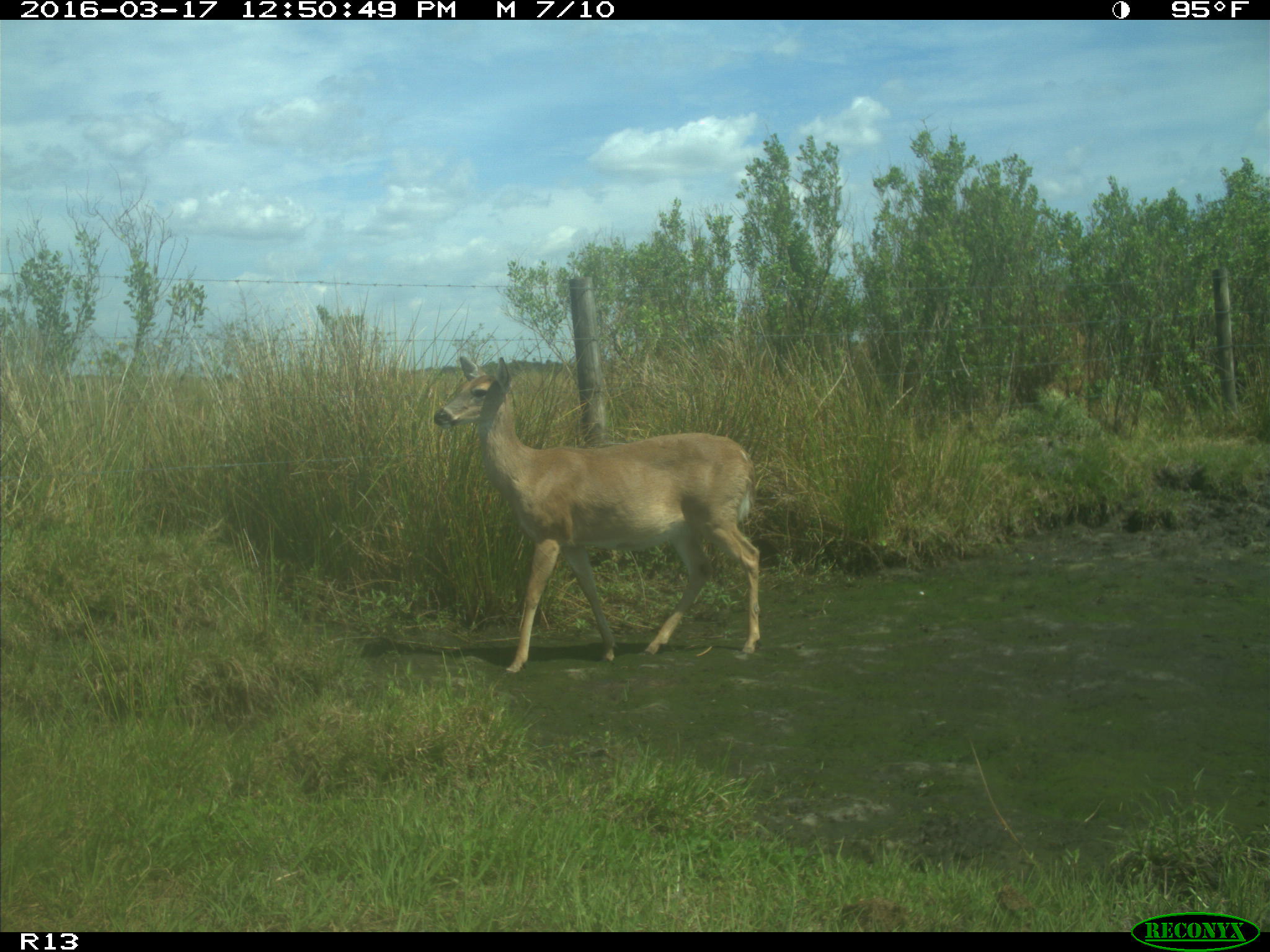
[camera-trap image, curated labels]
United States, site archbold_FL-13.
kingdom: Animalia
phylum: Chordata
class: Mammalia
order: Artiodactyla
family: Cervidae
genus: Odocoileus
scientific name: Odocoileus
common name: deer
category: unidentified deer